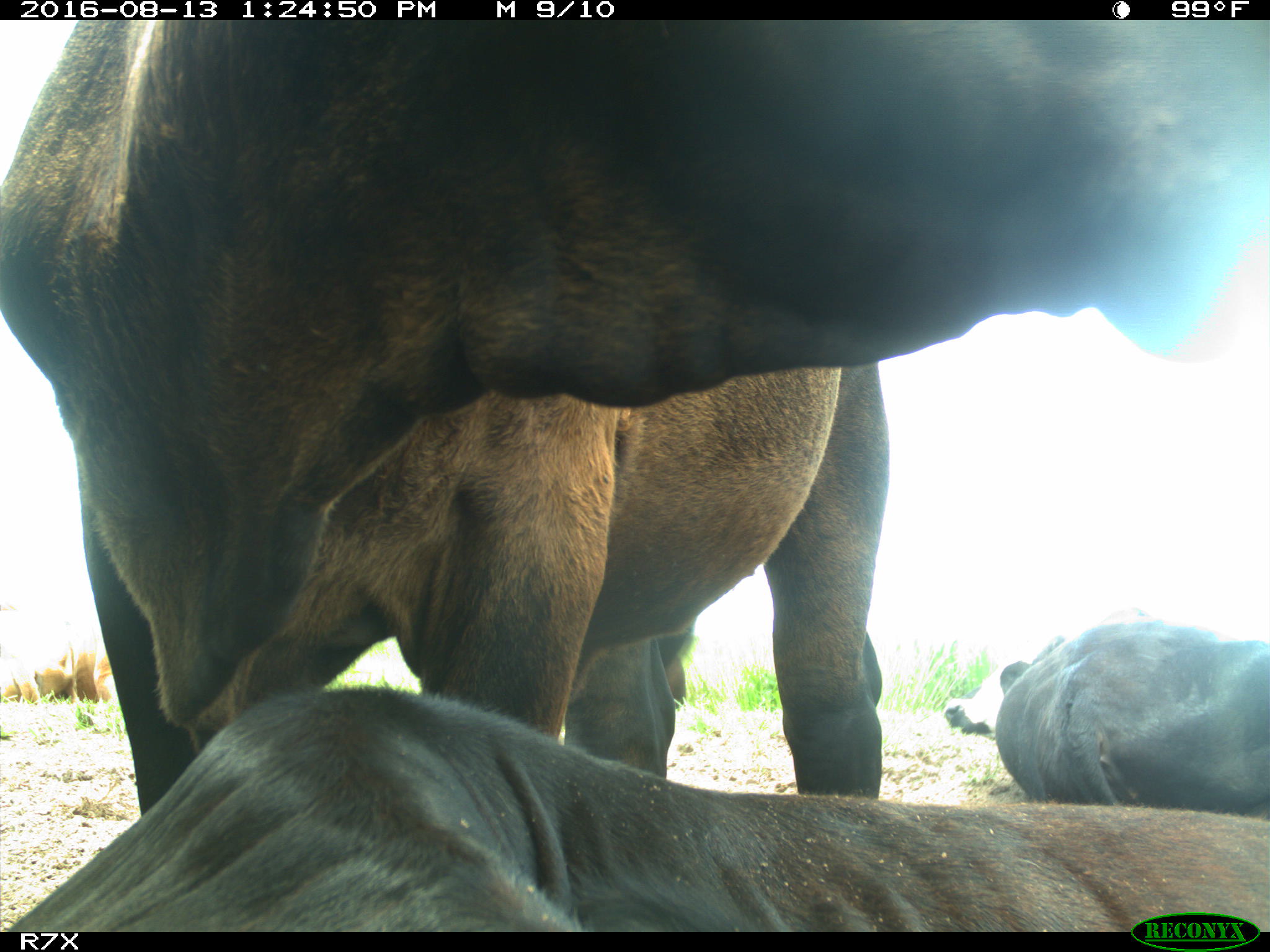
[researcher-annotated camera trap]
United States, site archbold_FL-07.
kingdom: Animalia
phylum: Chordata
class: Mammalia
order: Artiodactyla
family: Bovidae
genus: Bos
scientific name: Bos taurus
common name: domestic cow